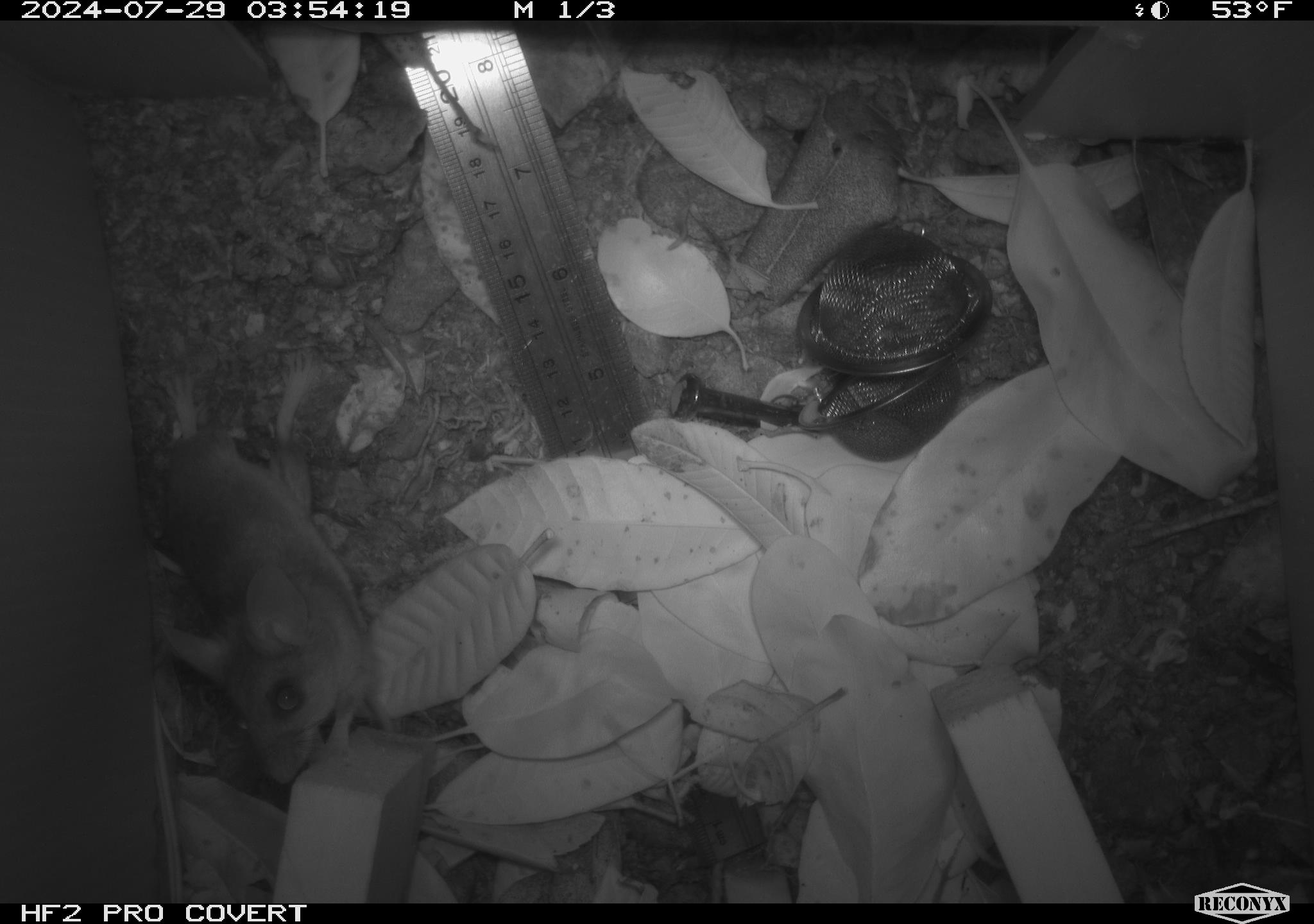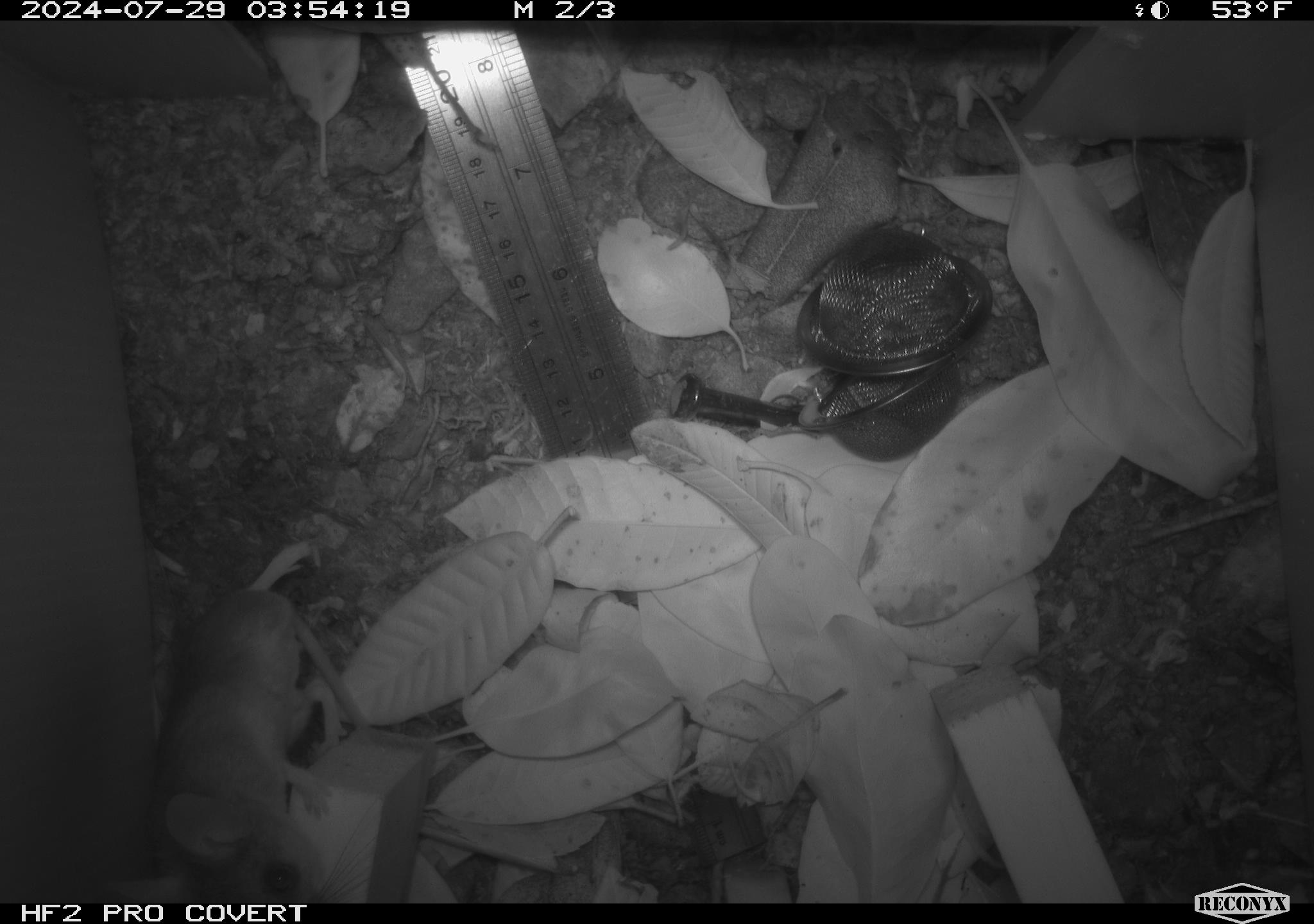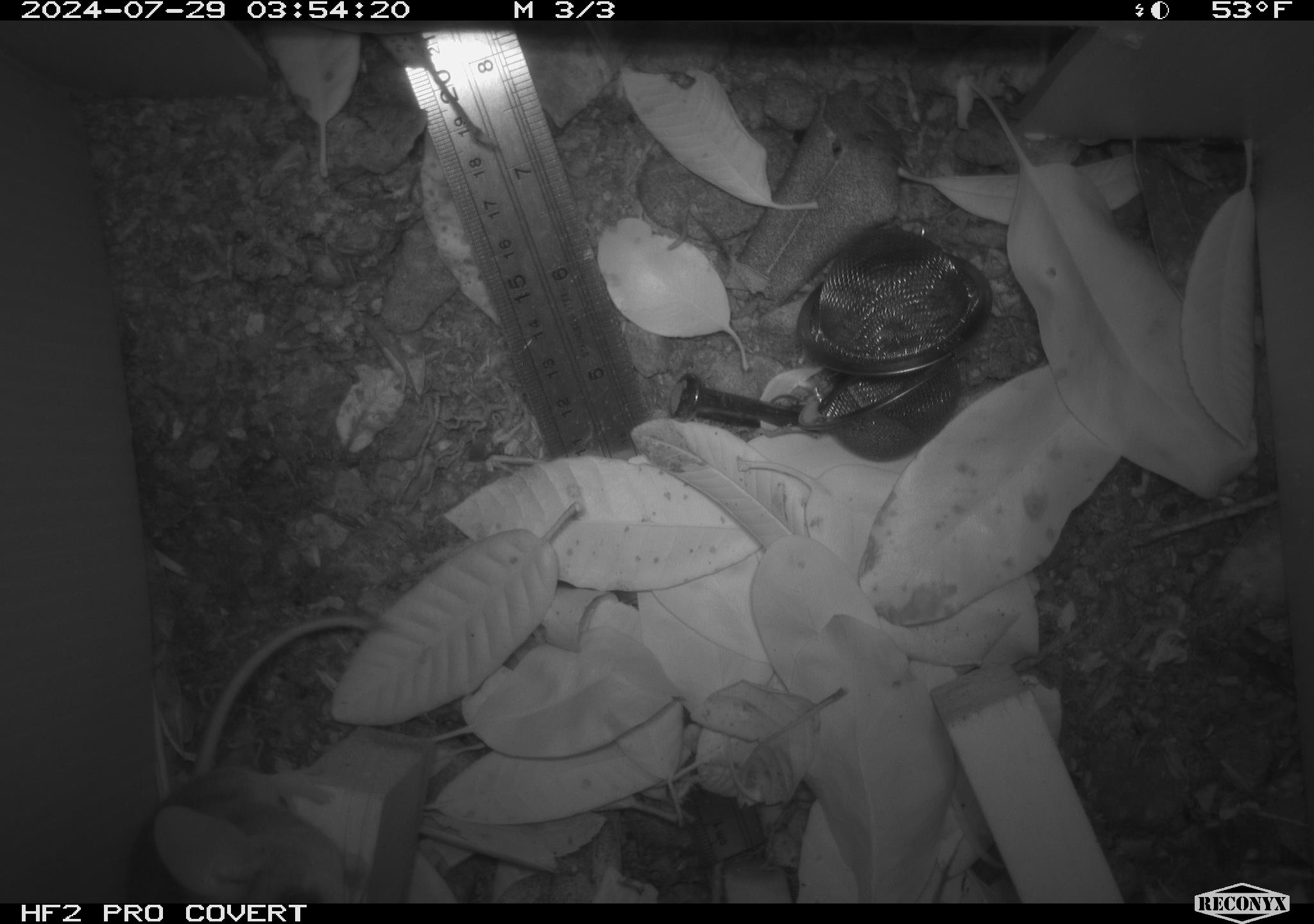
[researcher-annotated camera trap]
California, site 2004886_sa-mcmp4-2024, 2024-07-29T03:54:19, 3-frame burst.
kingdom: Animalia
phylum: Chordata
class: Mammalia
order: Rodentia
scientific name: Rodentia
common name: mouse species